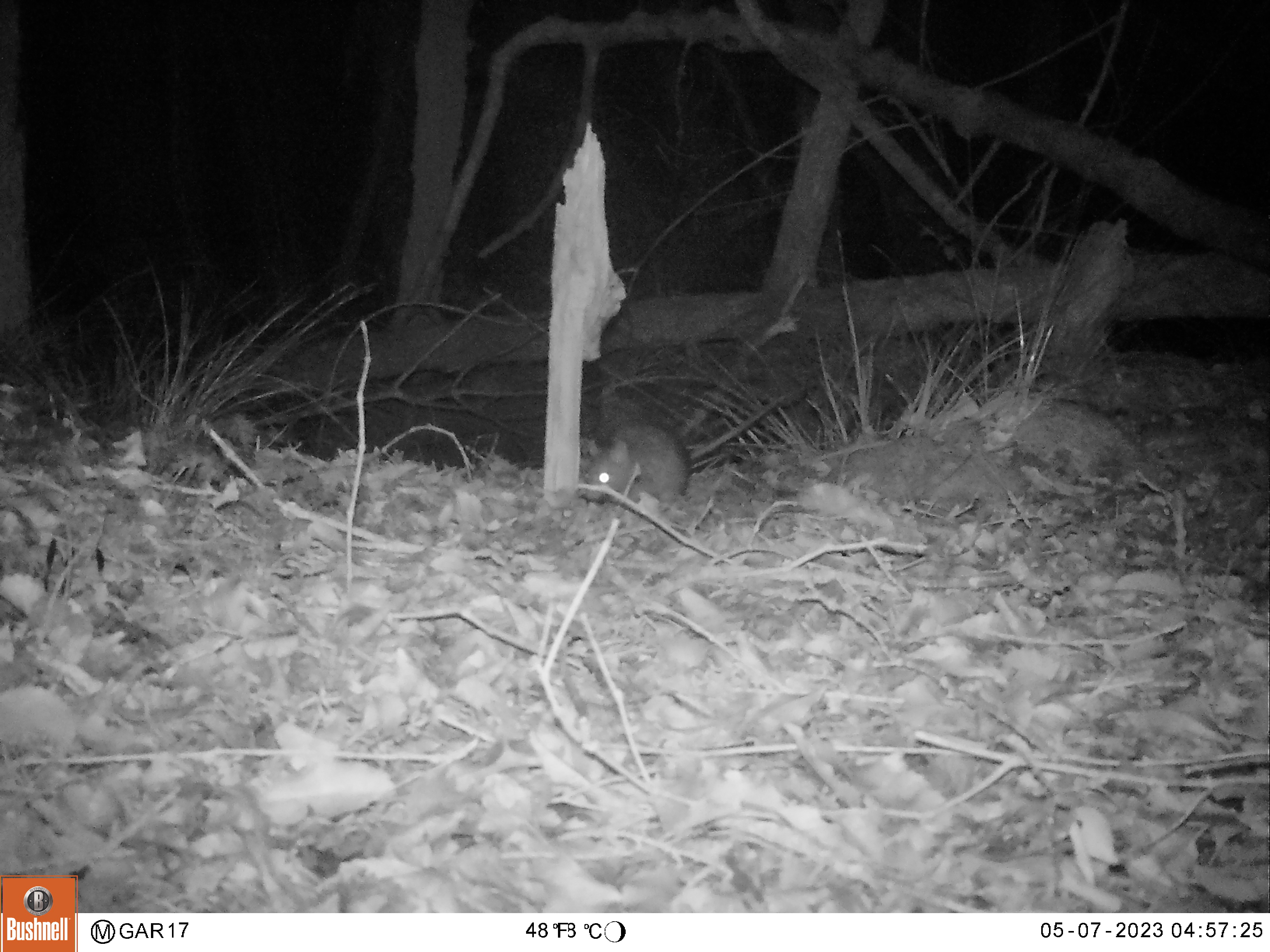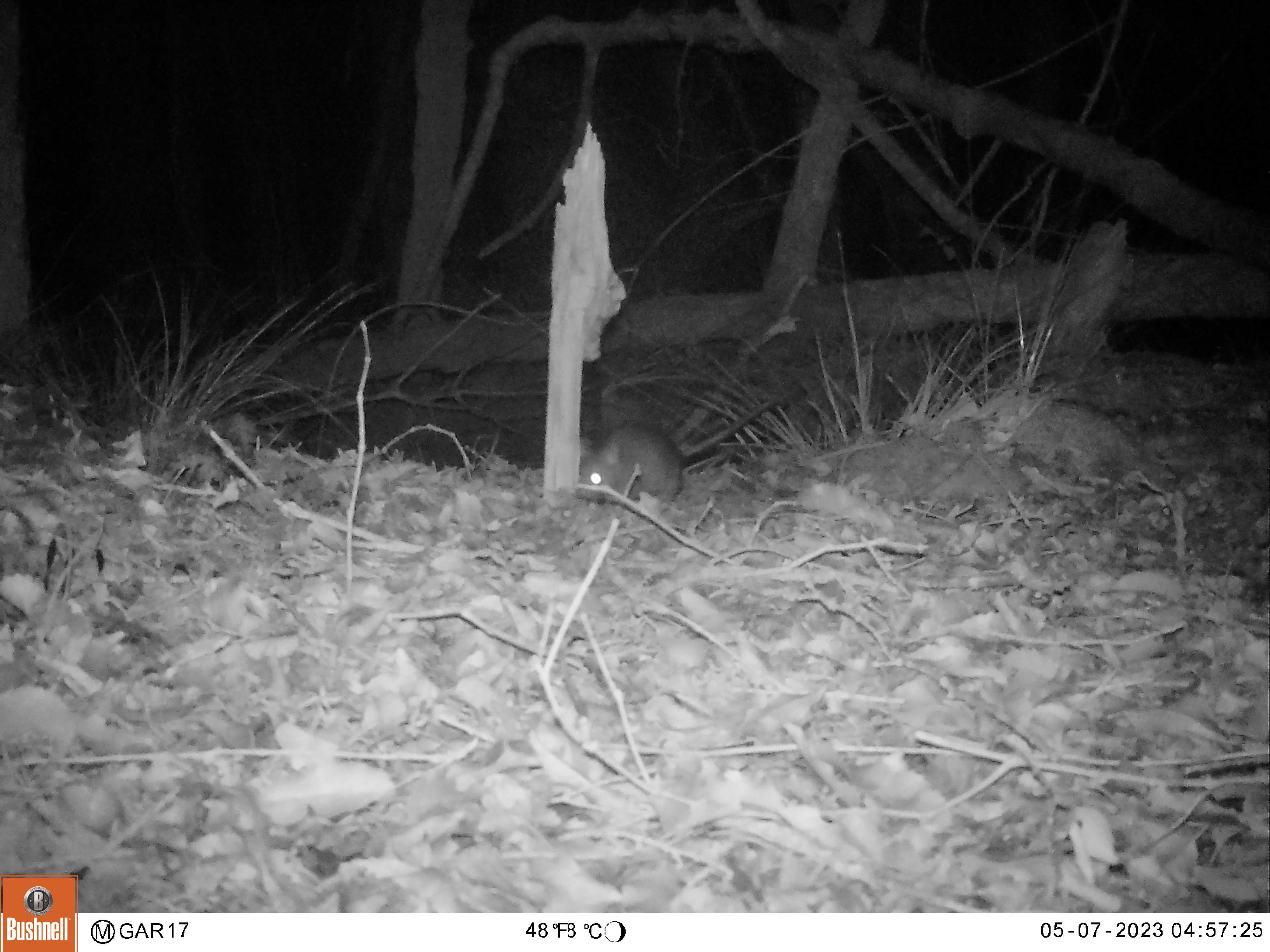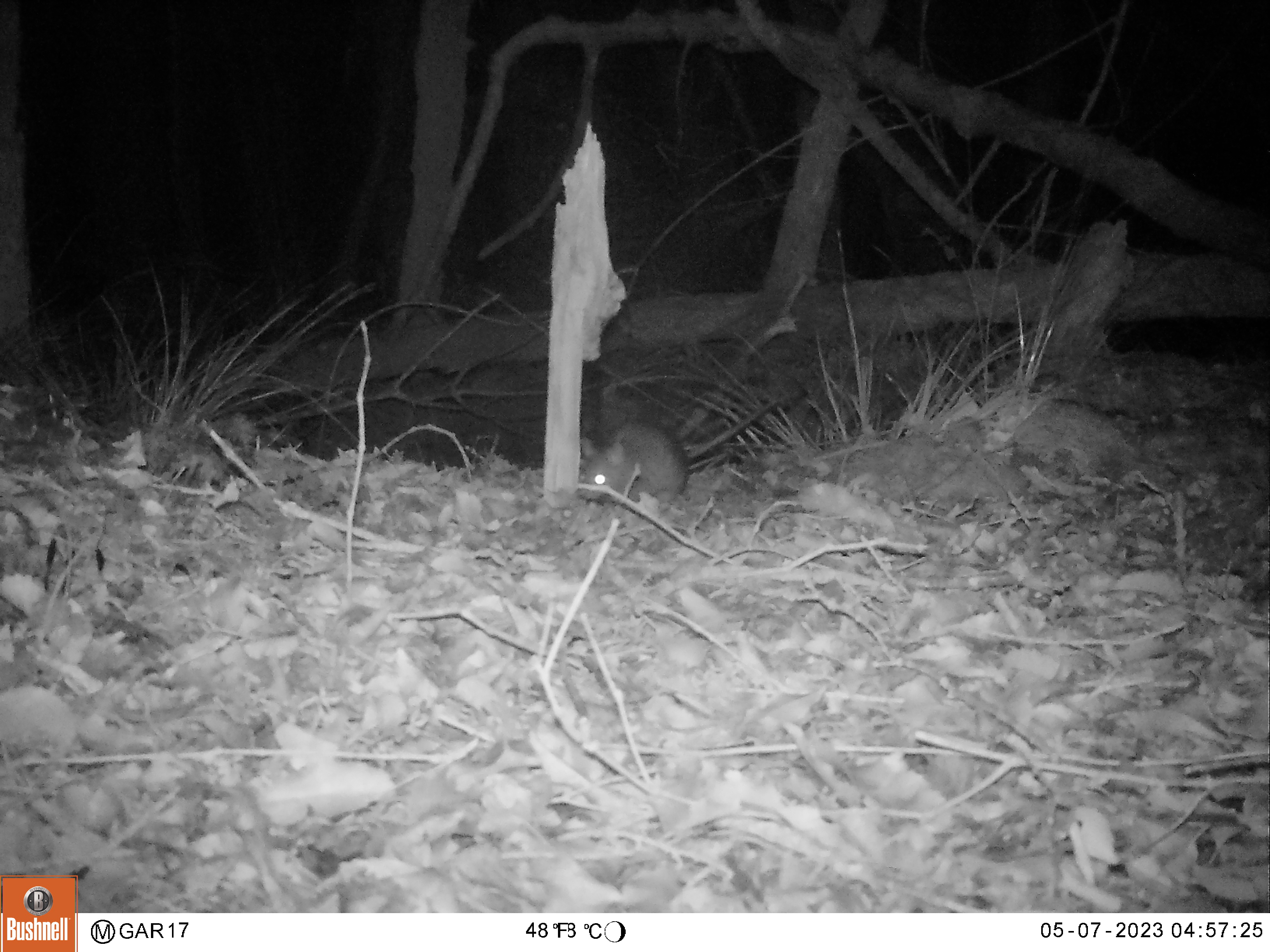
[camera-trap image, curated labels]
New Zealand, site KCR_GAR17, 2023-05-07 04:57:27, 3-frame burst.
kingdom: Animalia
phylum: Chordata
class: Mammalia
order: Rodentia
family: Muridae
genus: Rattus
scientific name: Rattus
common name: rat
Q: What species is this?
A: Rat (Rattus).